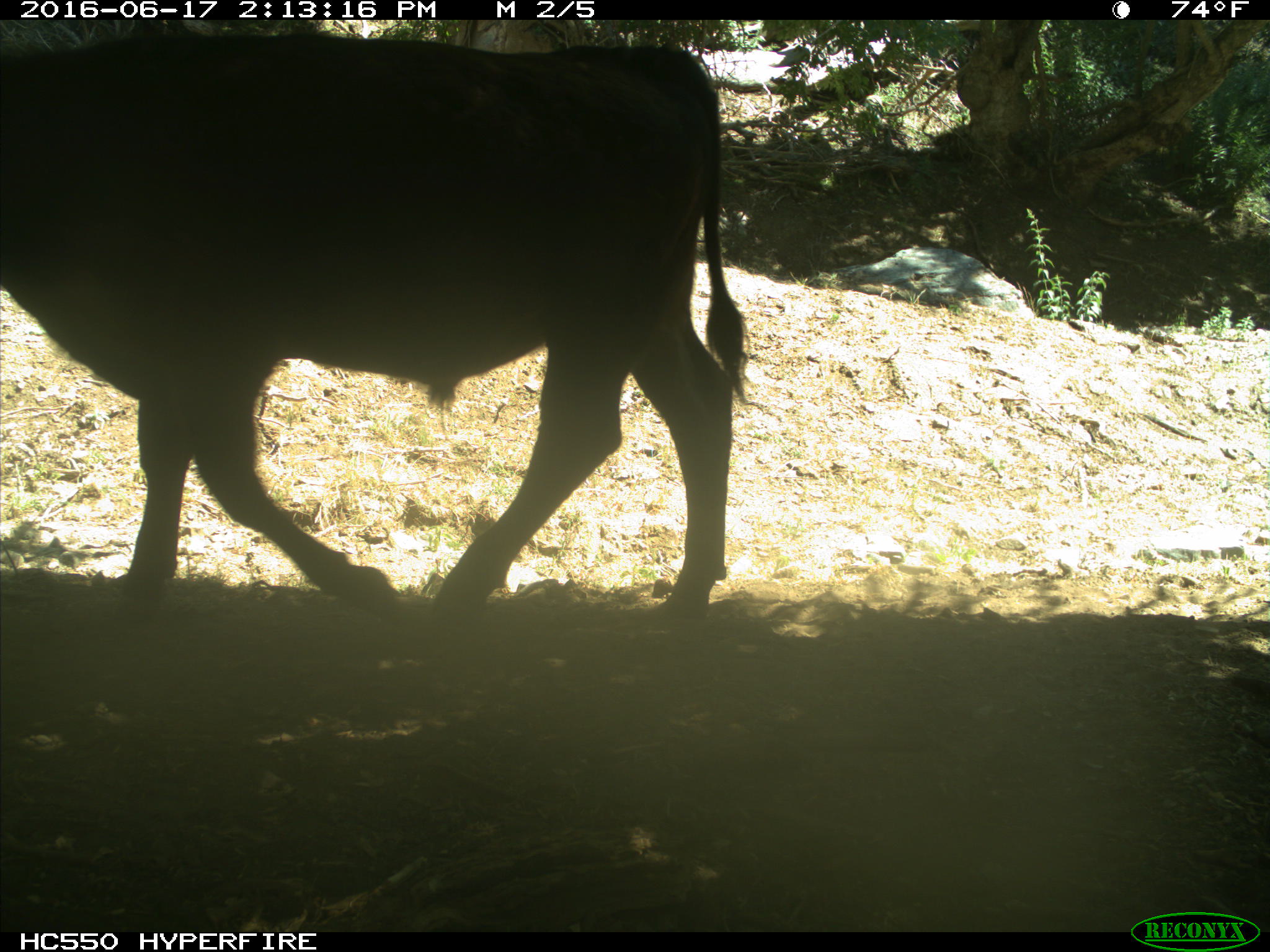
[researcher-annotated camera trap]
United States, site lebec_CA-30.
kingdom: Animalia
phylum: Chordata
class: Mammalia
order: Artiodactyla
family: Bovidae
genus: Bos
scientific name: Bos taurus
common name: domestic cow